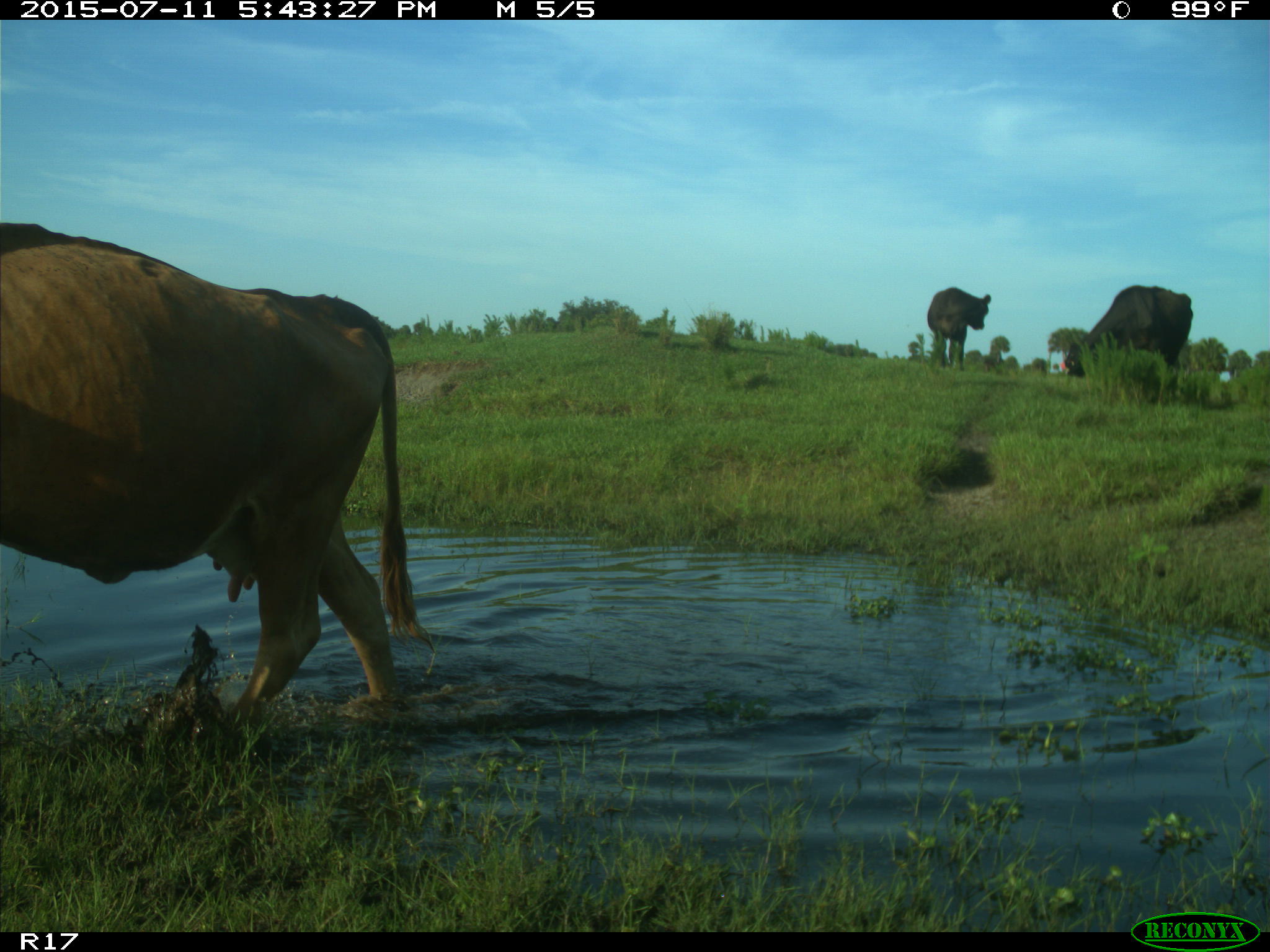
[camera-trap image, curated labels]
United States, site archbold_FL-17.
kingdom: Animalia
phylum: Chordata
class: Mammalia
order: Artiodactyla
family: Bovidae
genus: Bos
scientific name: Bos taurus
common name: domestic cow